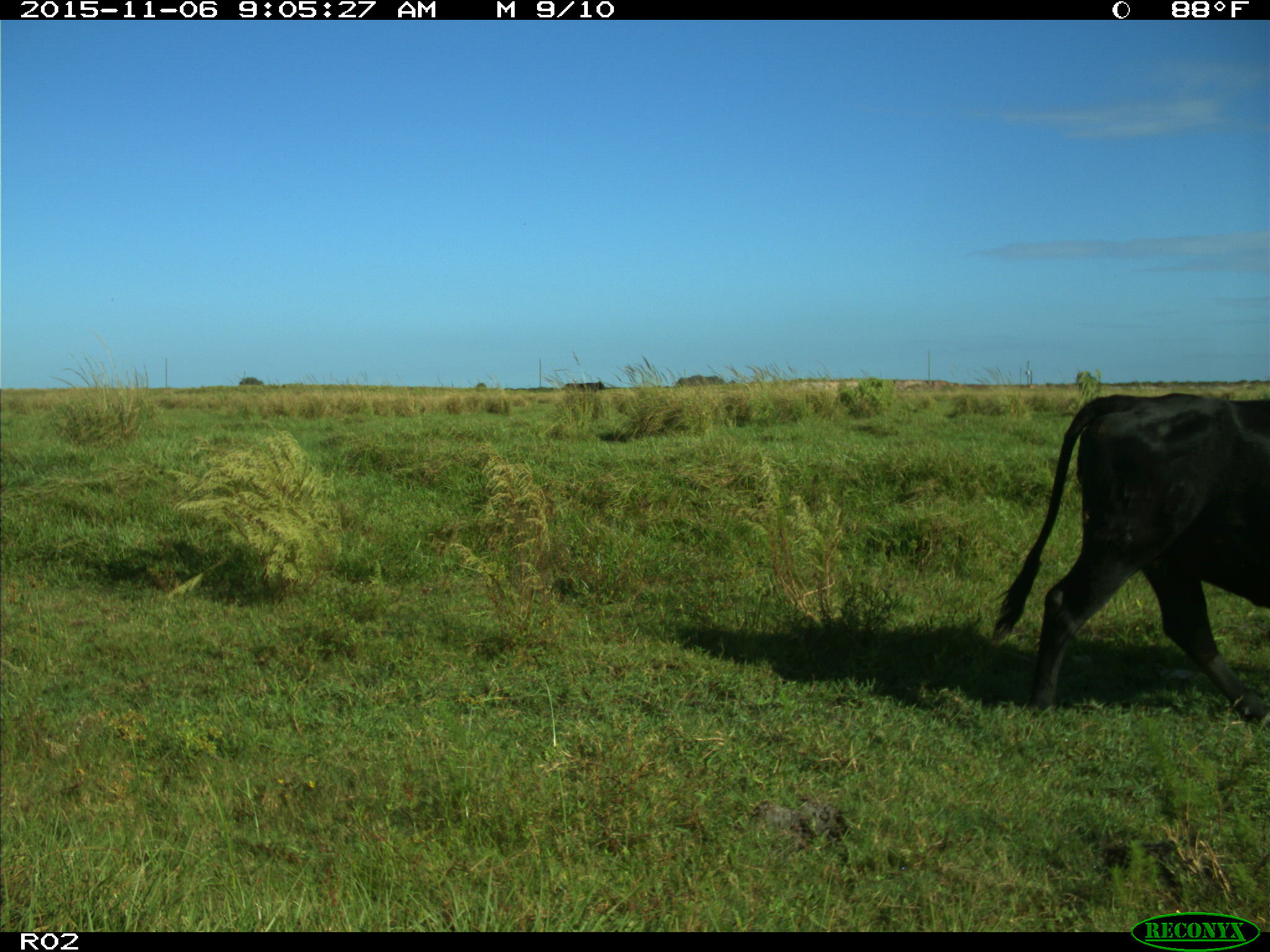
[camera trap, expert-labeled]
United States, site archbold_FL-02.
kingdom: Animalia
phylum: Chordata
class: Mammalia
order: Artiodactyla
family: Bovidae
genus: Bos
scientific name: Bos taurus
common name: domestic cow